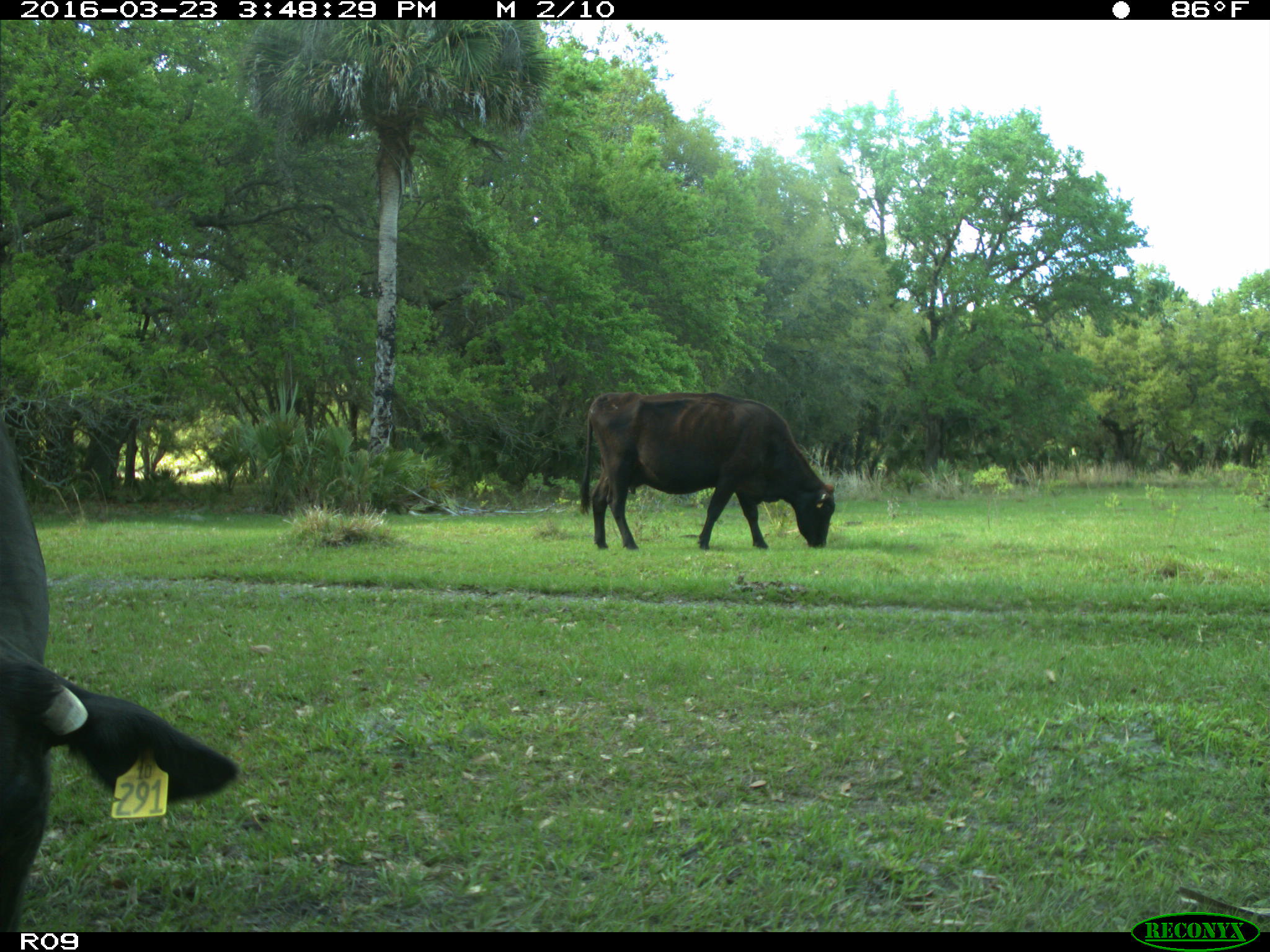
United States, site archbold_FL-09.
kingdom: Animalia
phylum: Chordata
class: Mammalia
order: Artiodactyla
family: Bovidae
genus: Bos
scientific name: Bos taurus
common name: domestic cow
Bos taurus (domestic cow).